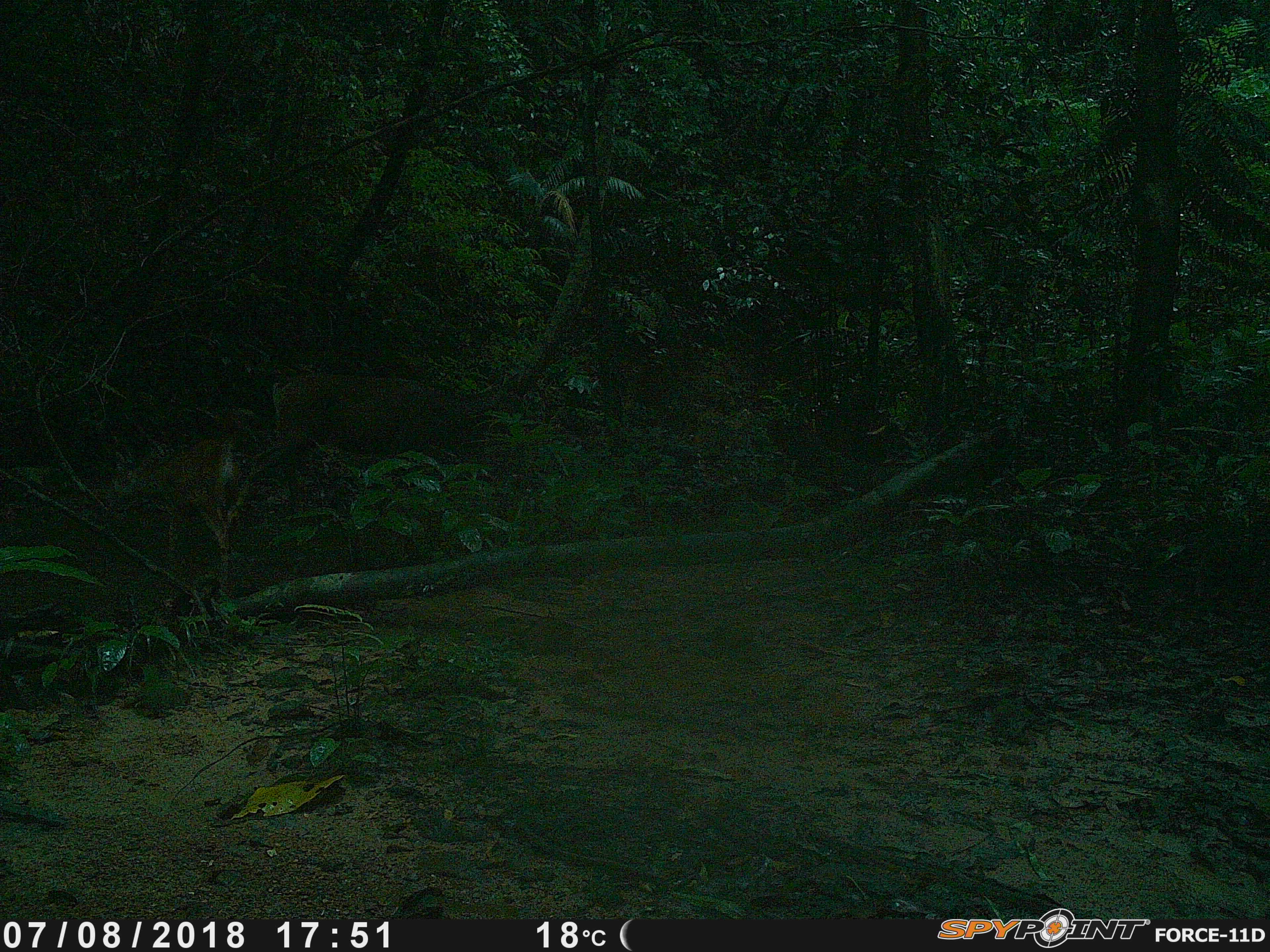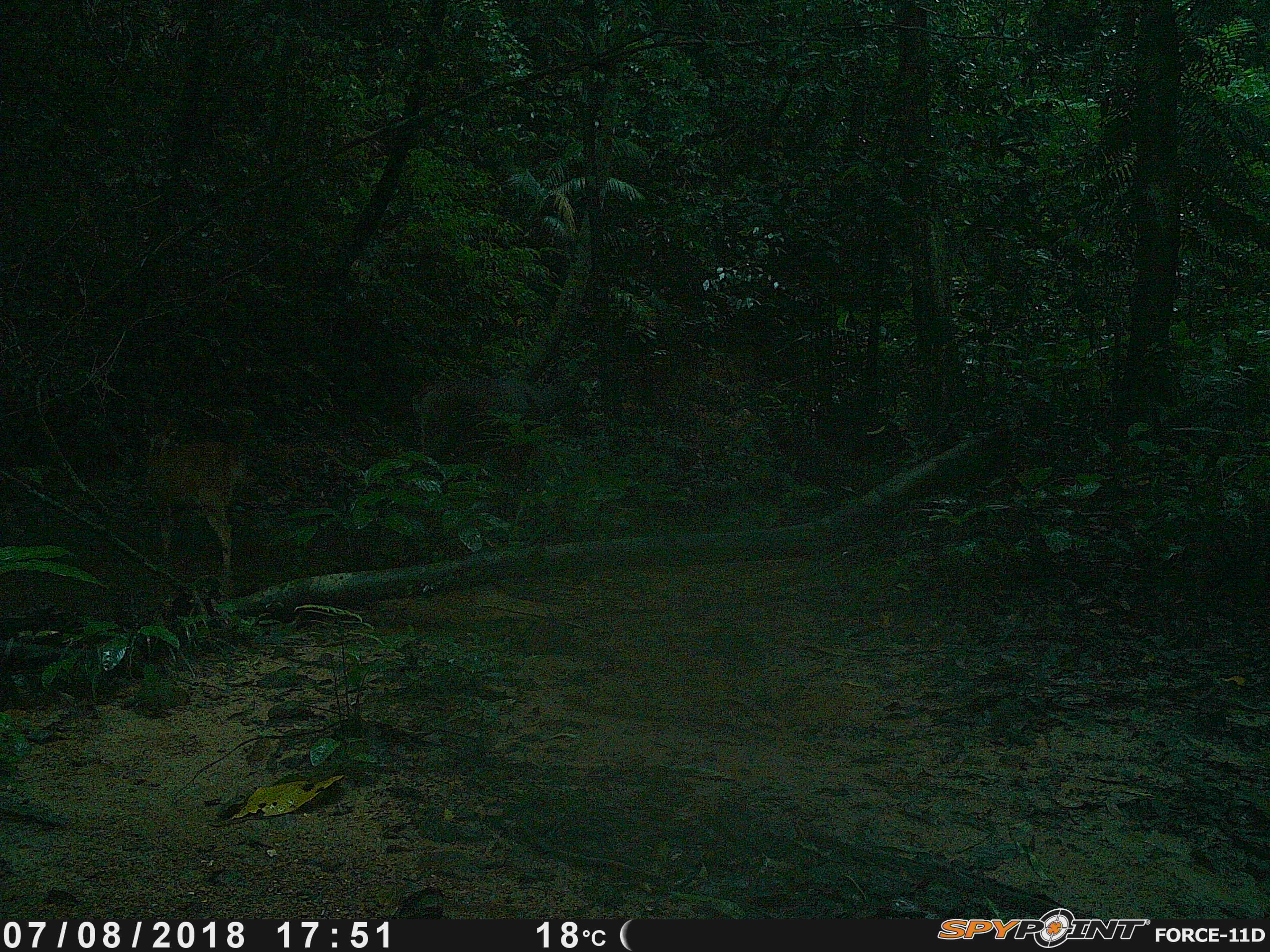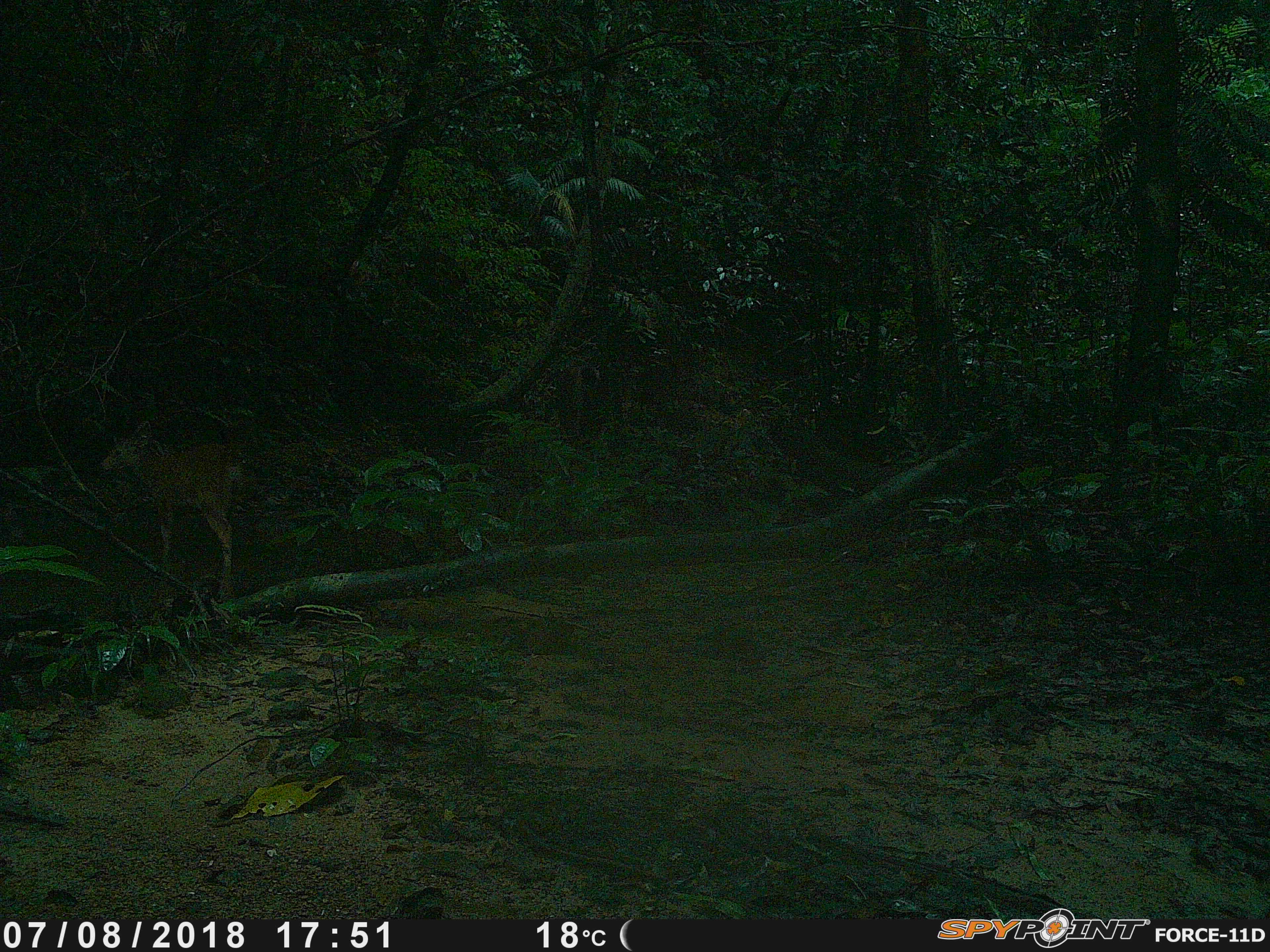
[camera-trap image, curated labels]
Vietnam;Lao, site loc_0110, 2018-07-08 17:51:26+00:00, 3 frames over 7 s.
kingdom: Animalia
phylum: Chordata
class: Mammalia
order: Artiodactyla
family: Cervidae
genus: Rusa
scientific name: Rusa unicolor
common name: sambar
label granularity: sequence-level